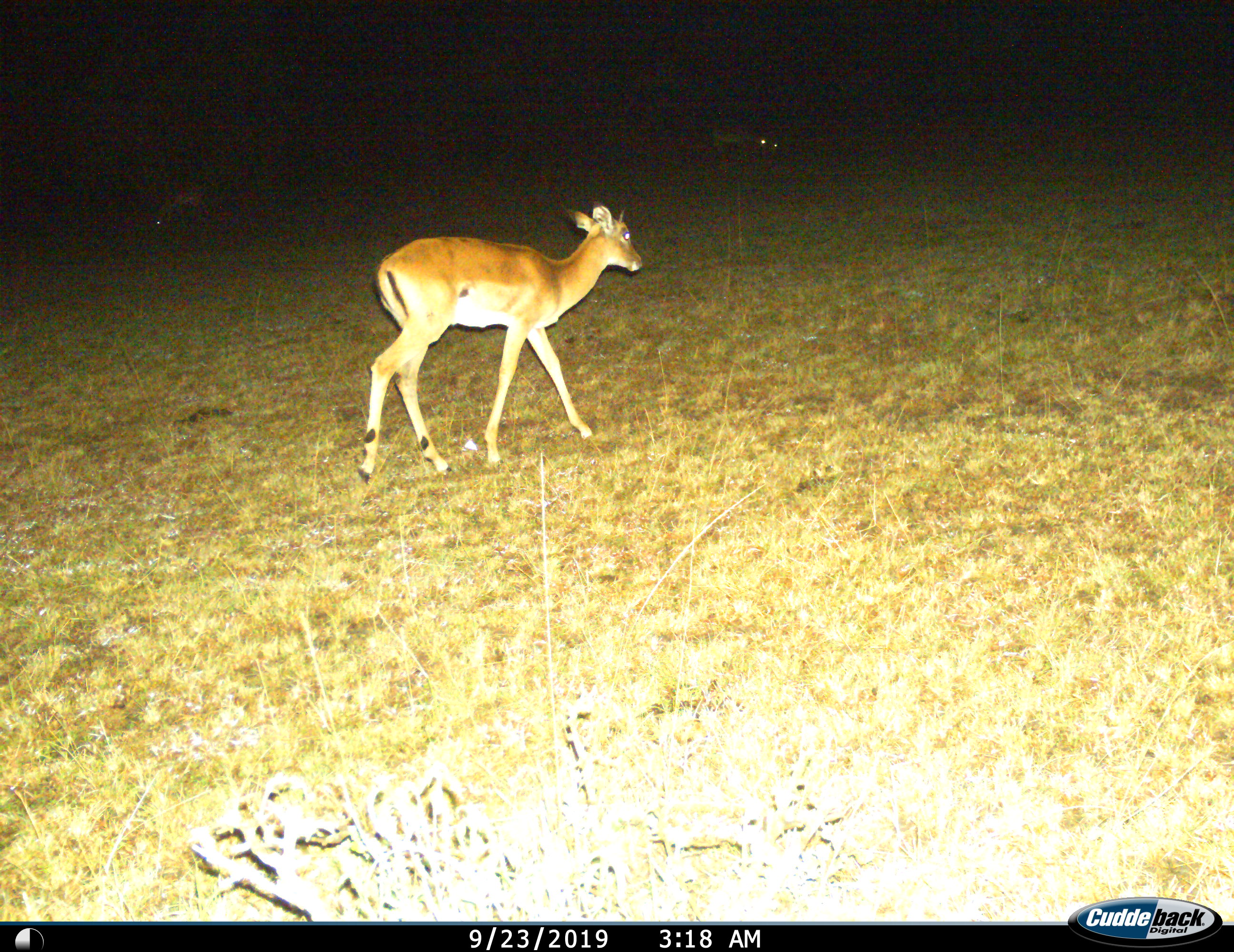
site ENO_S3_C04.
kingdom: Animalia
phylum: Chordata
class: Mammalia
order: Artiodactyla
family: Bovidae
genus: Aepyceros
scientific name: Aepyceros melampus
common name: impala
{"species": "impala (Aepyceros melampus)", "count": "1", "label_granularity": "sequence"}